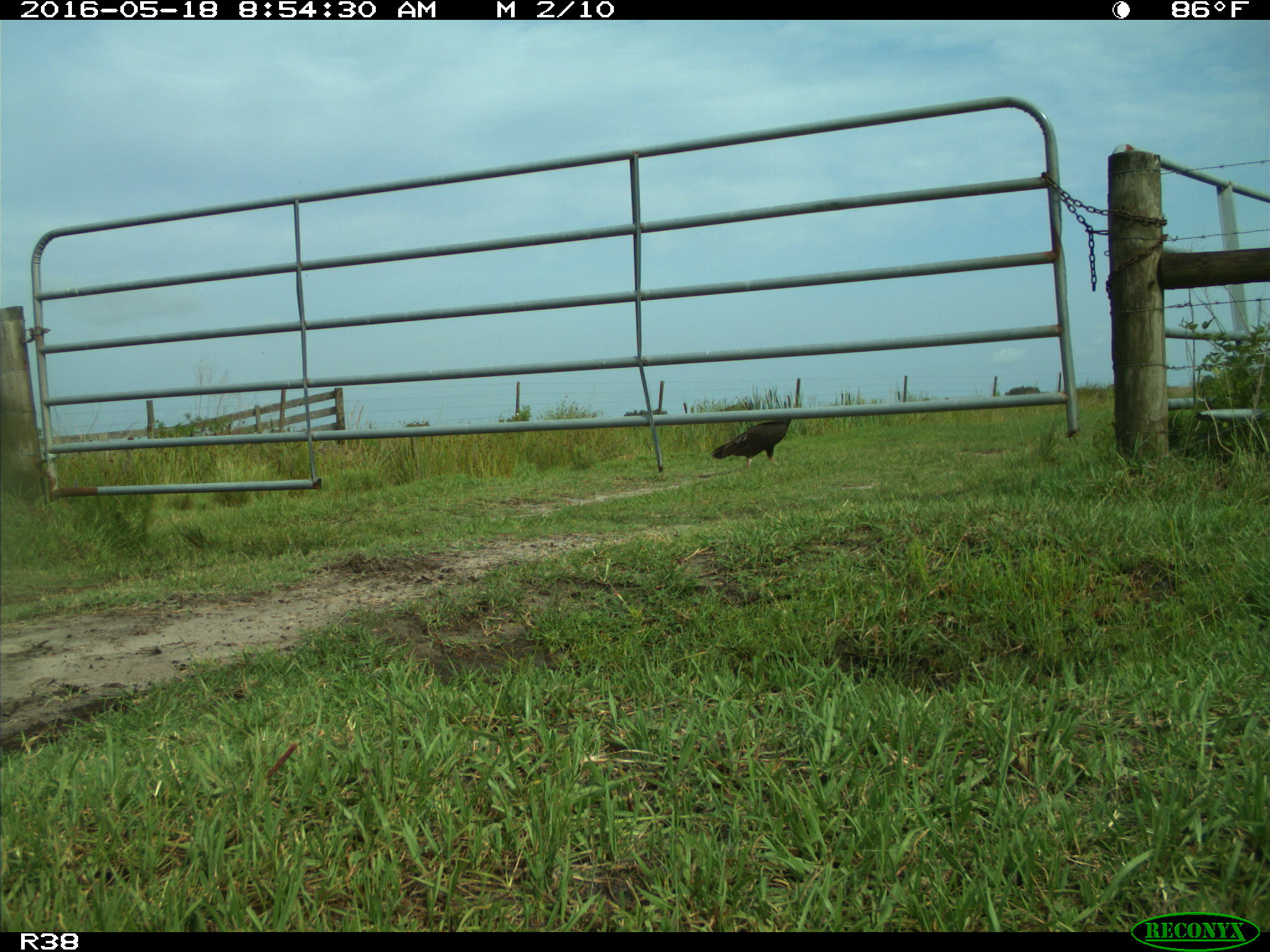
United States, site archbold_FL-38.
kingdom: Animalia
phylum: Chordata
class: Mammalia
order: Artiodactyla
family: Bovidae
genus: Bos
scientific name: Bos taurus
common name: domestic cow